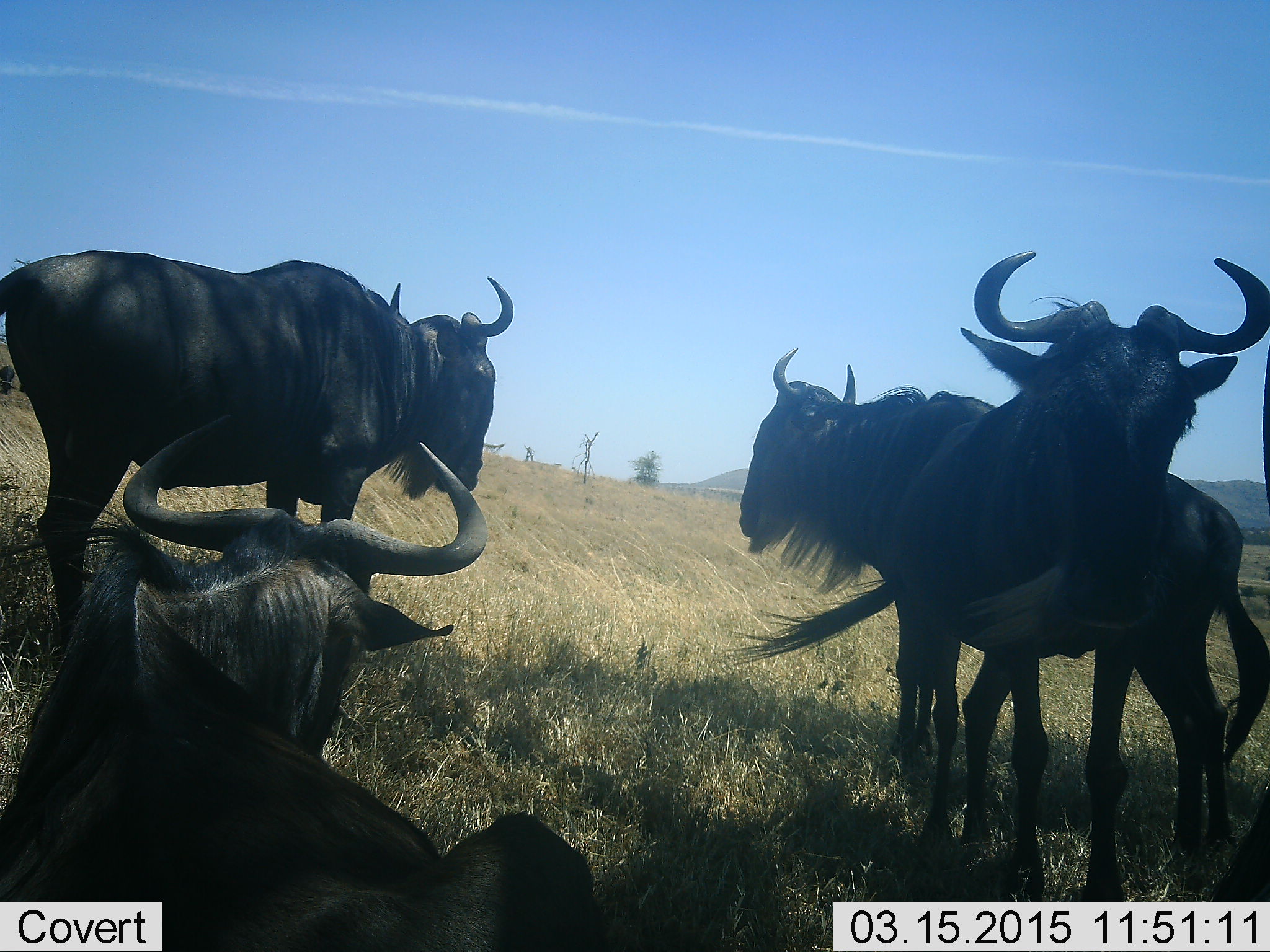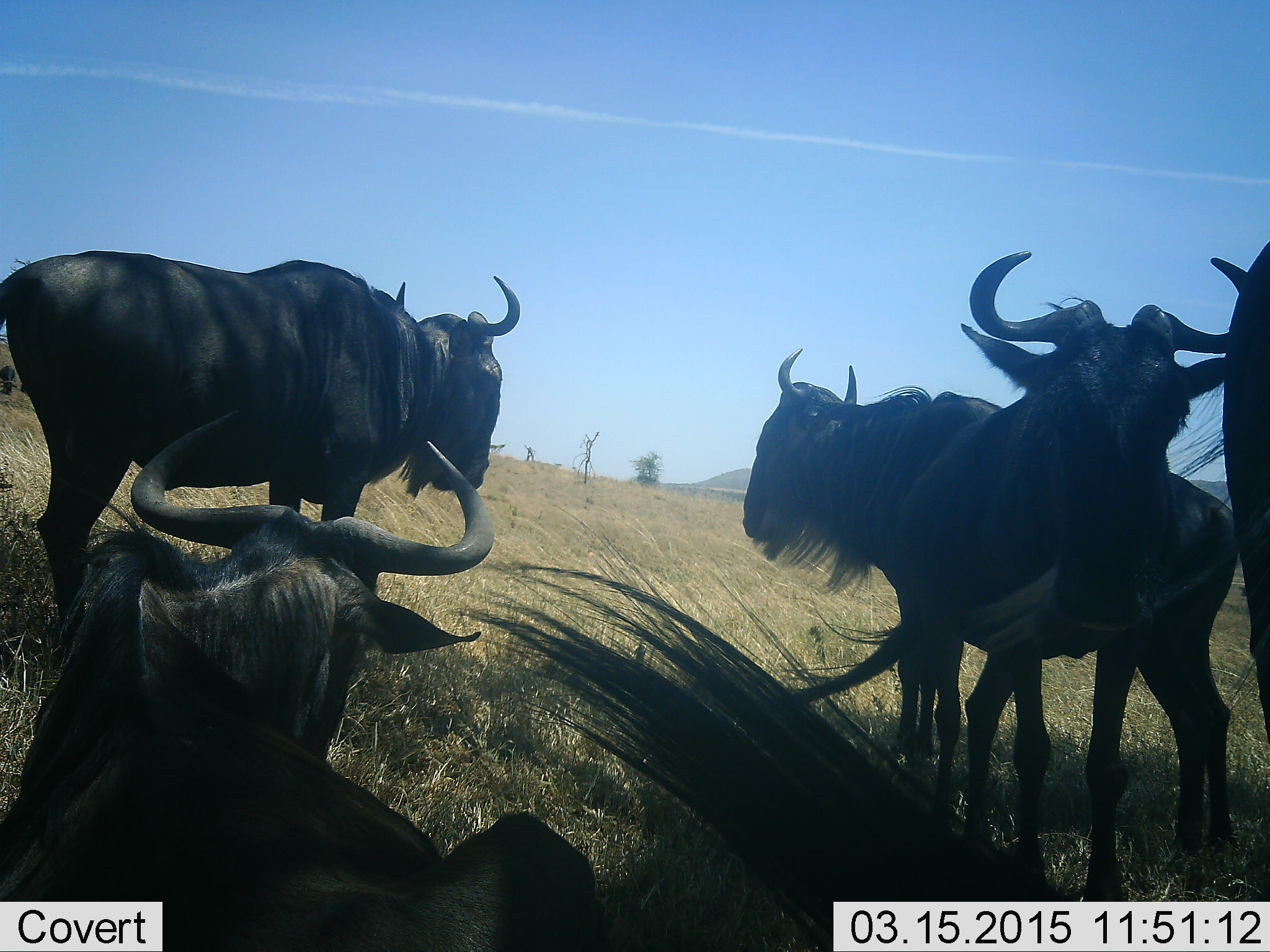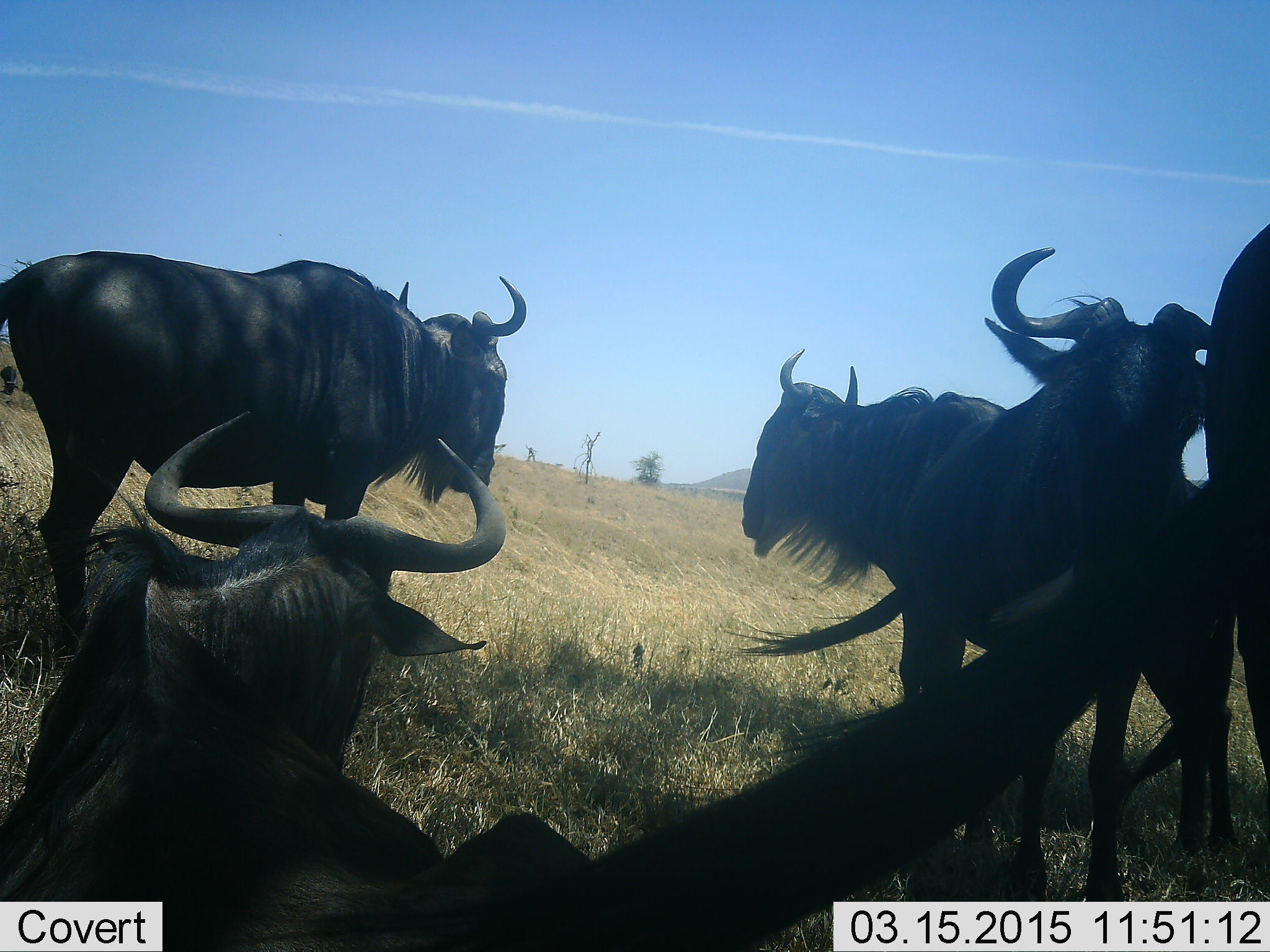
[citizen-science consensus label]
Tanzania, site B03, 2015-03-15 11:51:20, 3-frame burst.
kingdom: Animalia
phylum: Chordata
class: Mammalia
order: Artiodactyla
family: Bovidae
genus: Connochaetes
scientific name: Connochaetes taurinus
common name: blue wildebeest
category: wildebeest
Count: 5.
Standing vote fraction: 90%.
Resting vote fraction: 90%.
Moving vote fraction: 0%.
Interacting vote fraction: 0%.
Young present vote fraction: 0%.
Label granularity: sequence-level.